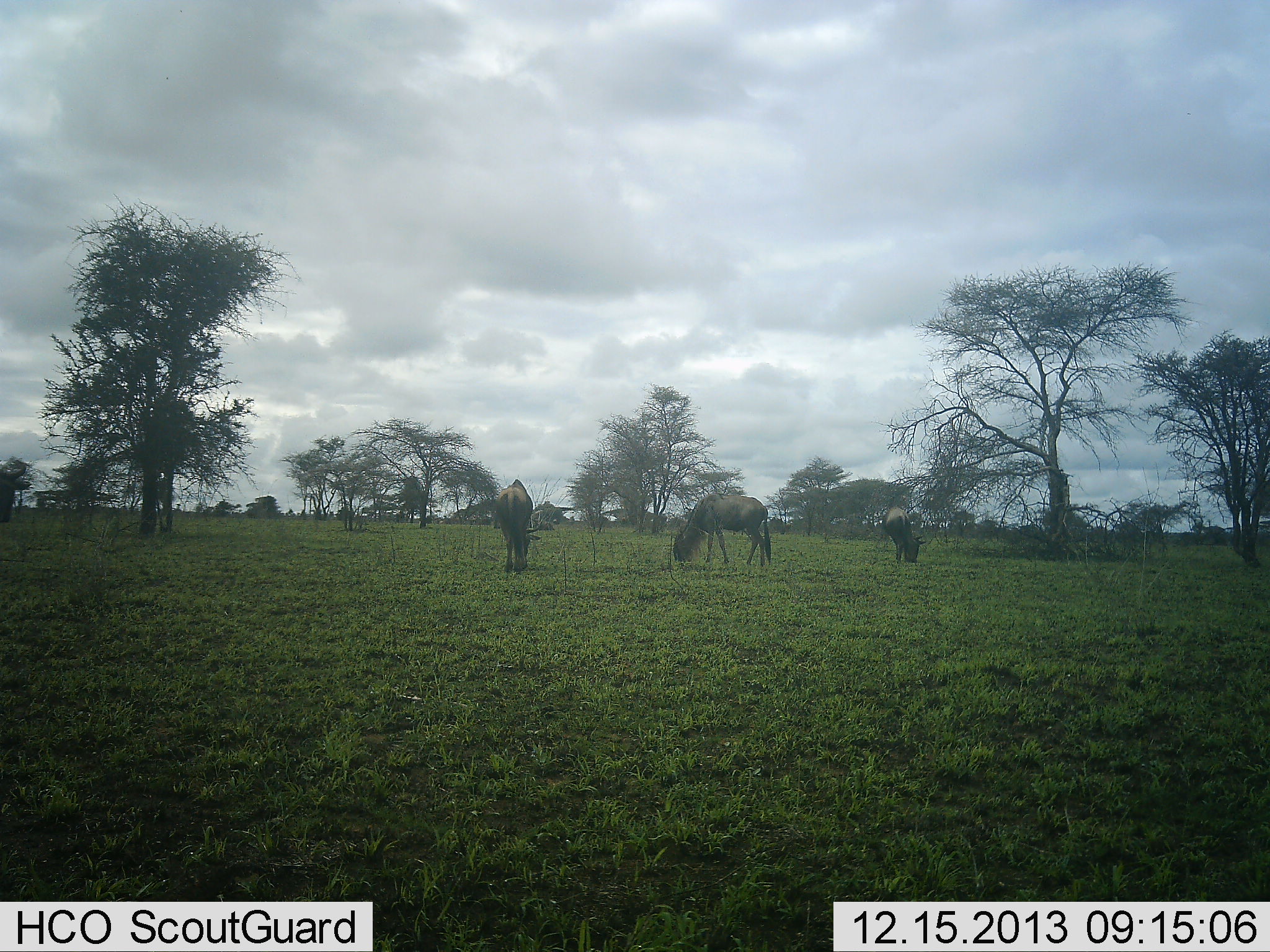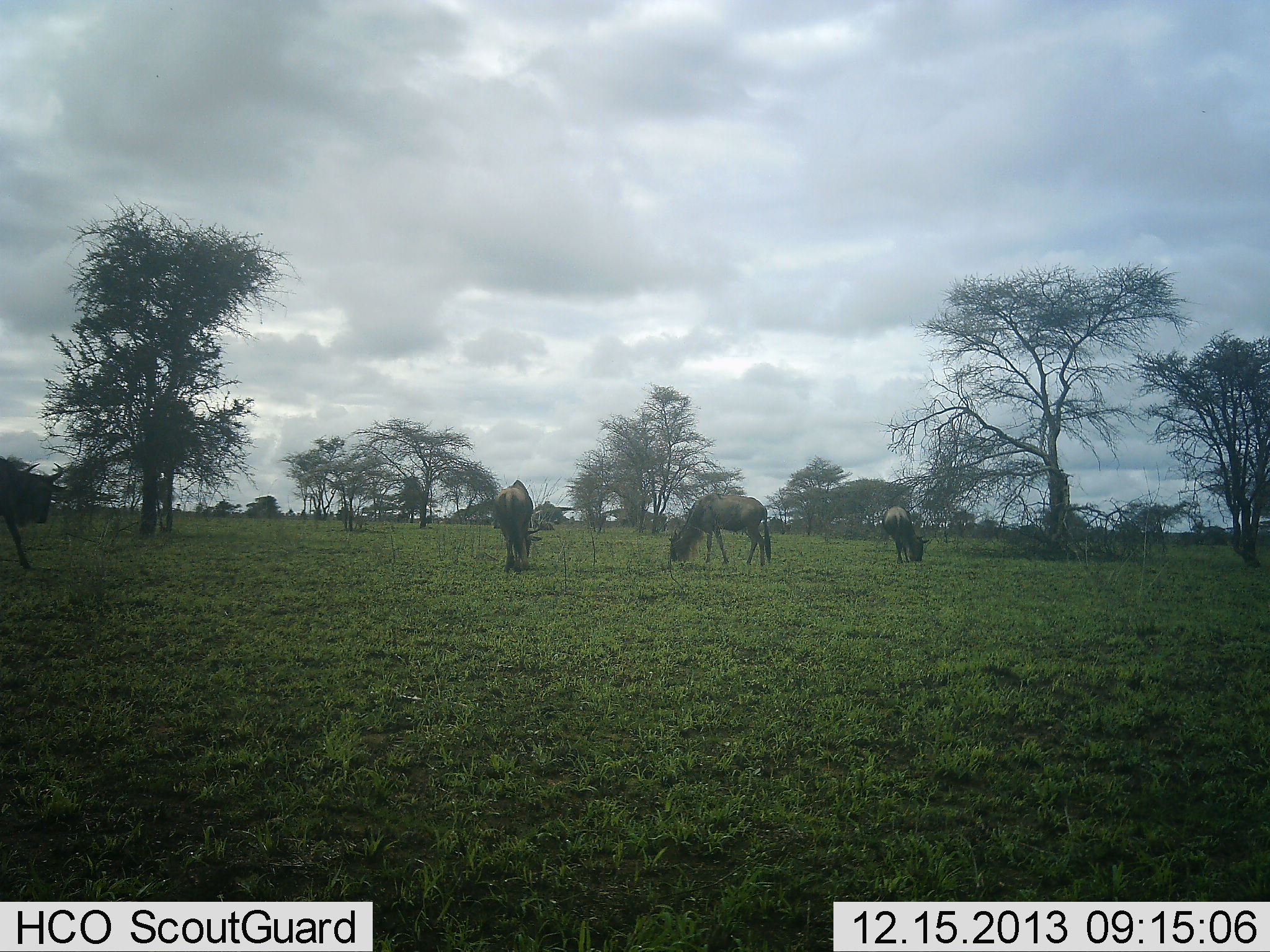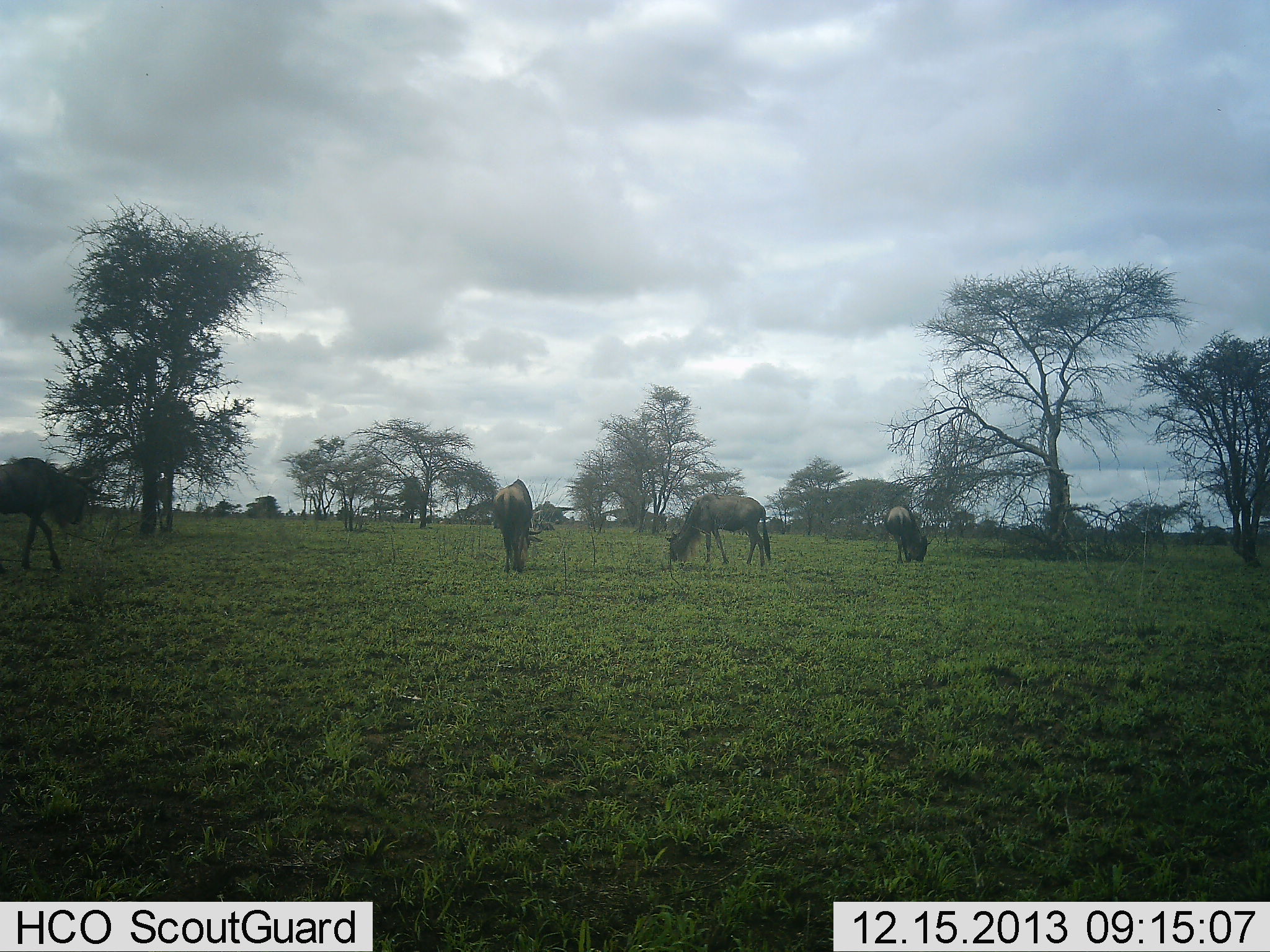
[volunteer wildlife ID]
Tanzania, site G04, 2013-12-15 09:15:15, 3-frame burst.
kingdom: Animalia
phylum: Chordata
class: Mammalia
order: Artiodactyla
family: Bovidae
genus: Connochaetes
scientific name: Connochaetes taurinus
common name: blue wildebeest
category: wildebeest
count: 4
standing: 60%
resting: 0%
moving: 60%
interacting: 0%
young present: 0%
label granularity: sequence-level